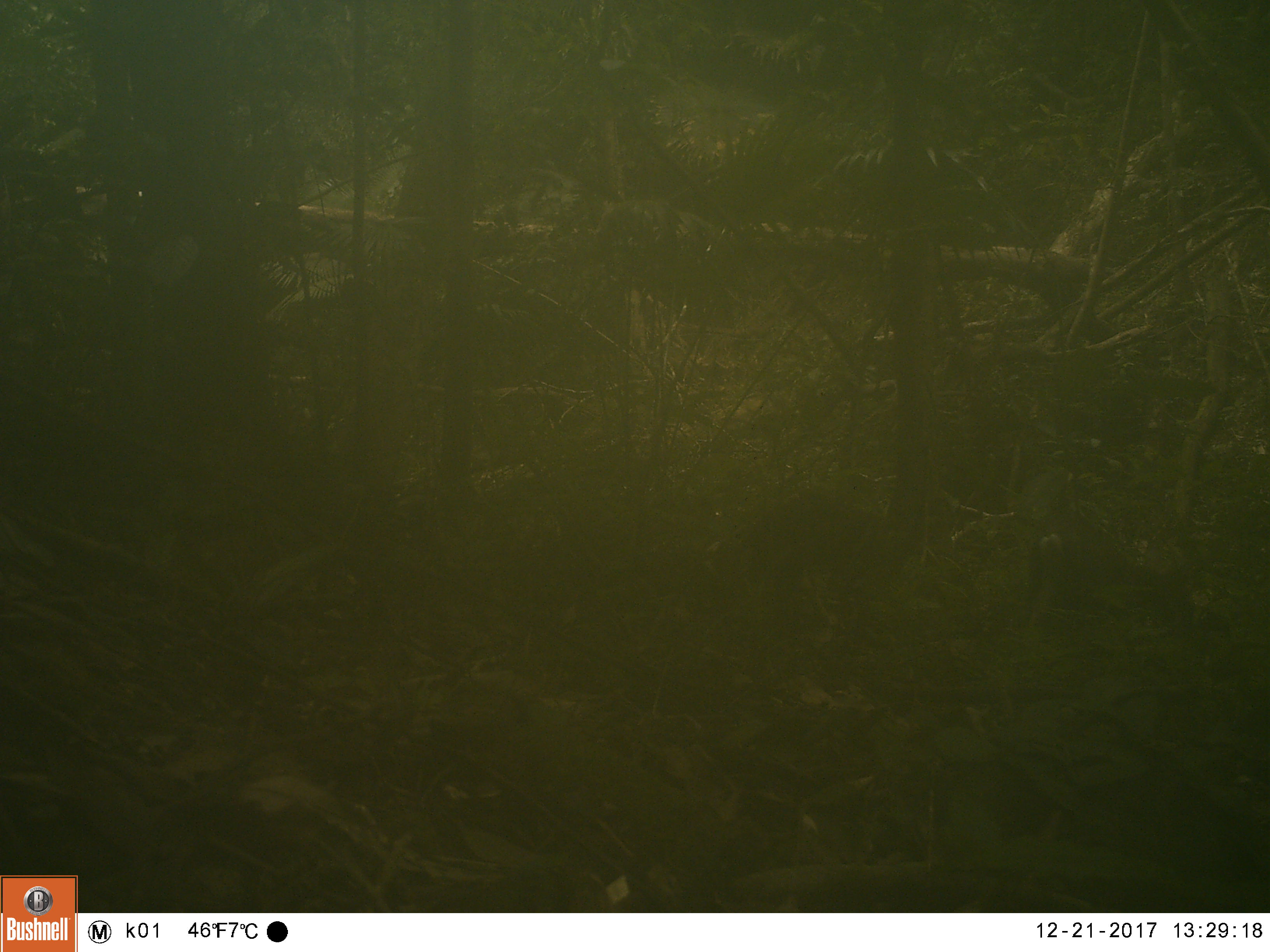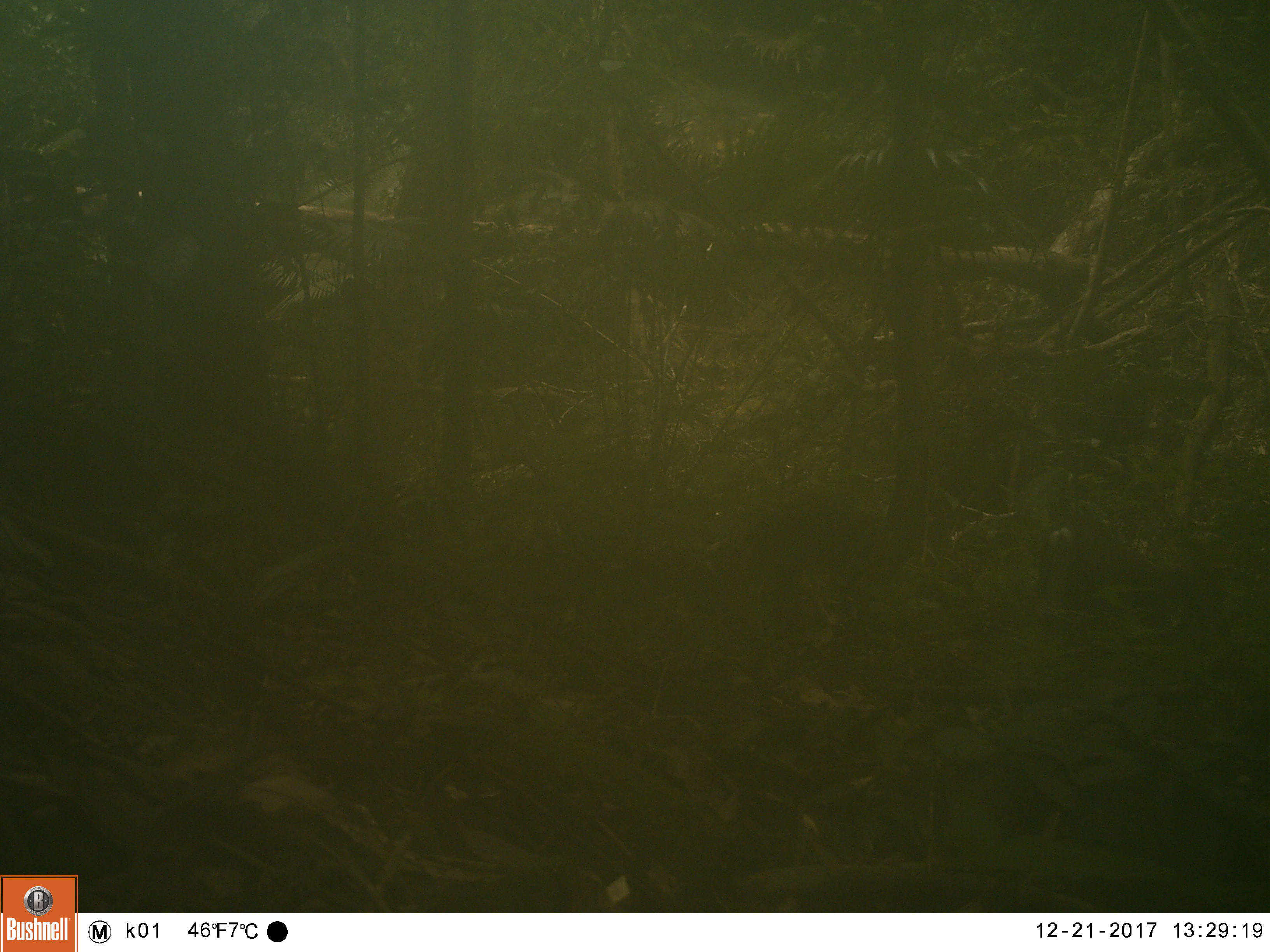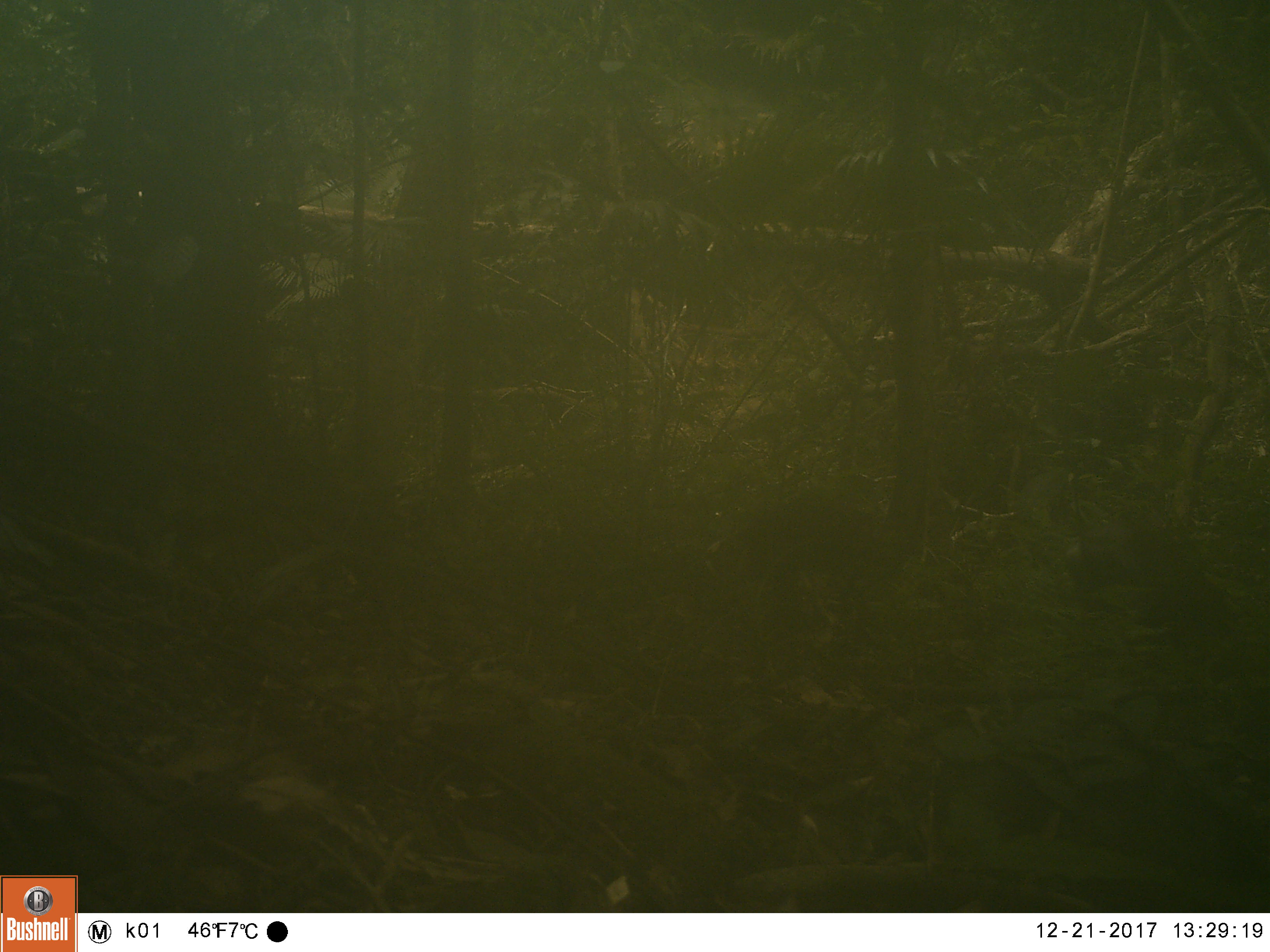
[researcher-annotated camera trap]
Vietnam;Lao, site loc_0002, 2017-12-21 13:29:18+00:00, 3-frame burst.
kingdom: Animalia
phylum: Chordata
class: Mammalia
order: Artiodactyla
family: Cervidae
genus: Muntiacus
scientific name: Muntiacus rooseveltorum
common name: roosevelt's muntjac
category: roosevelts muntjac group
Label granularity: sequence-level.